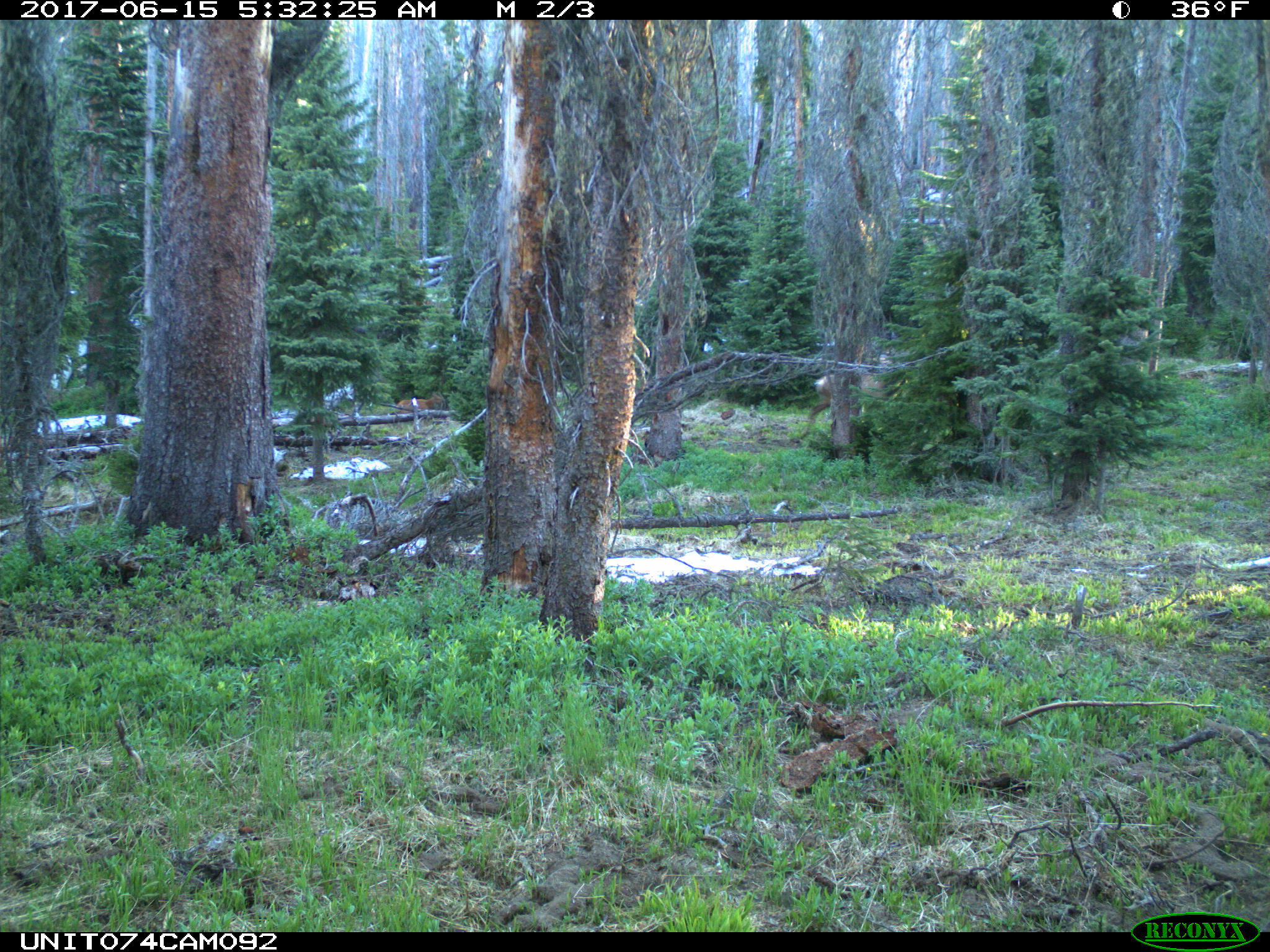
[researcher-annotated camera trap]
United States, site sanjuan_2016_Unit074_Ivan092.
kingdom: Animalia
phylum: Chordata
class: Mammalia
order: Artiodactyla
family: Cervidae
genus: Cervus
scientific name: Cervus elaphus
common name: red deer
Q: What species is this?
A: Cervus elaphus (red deer).